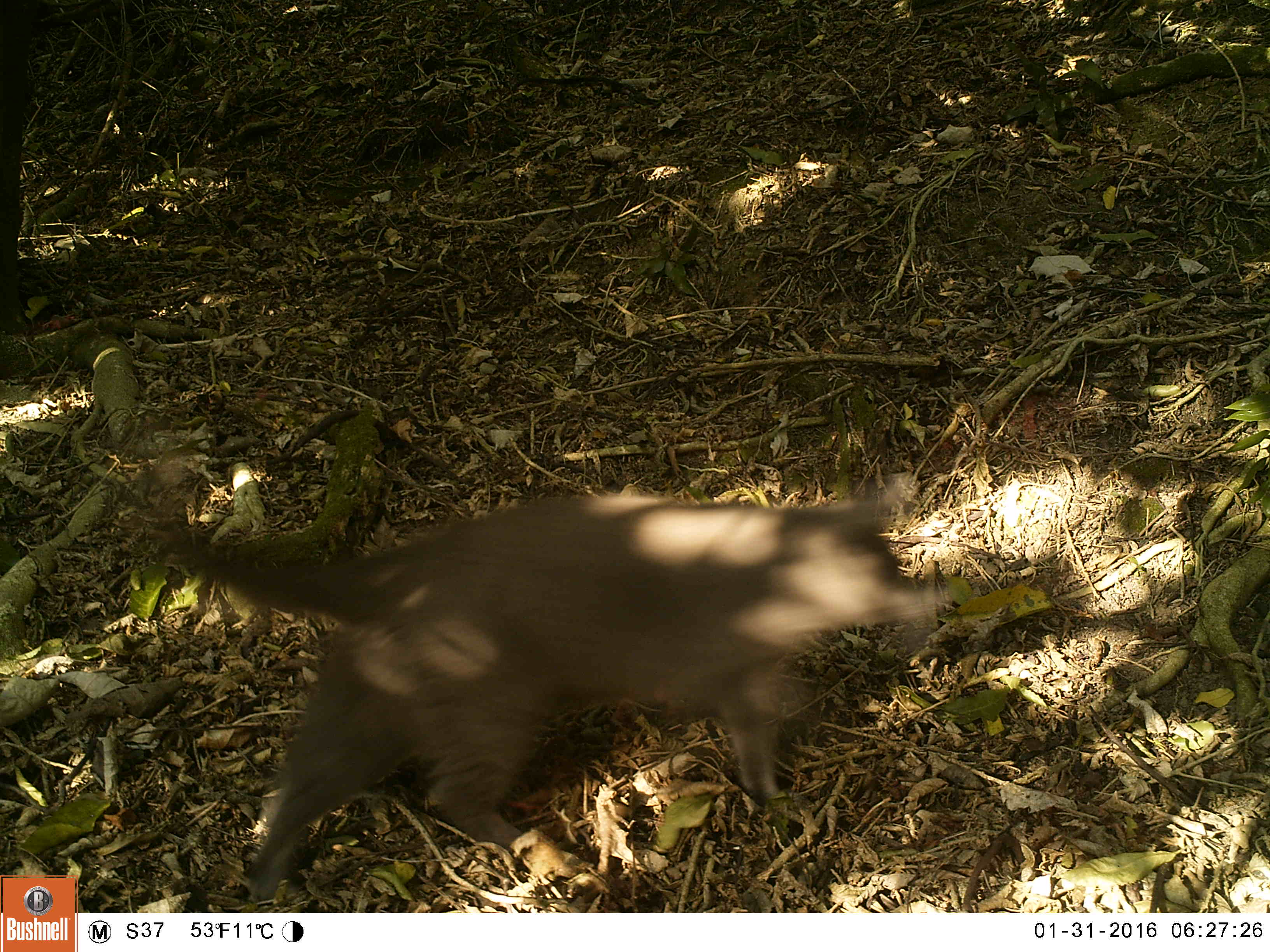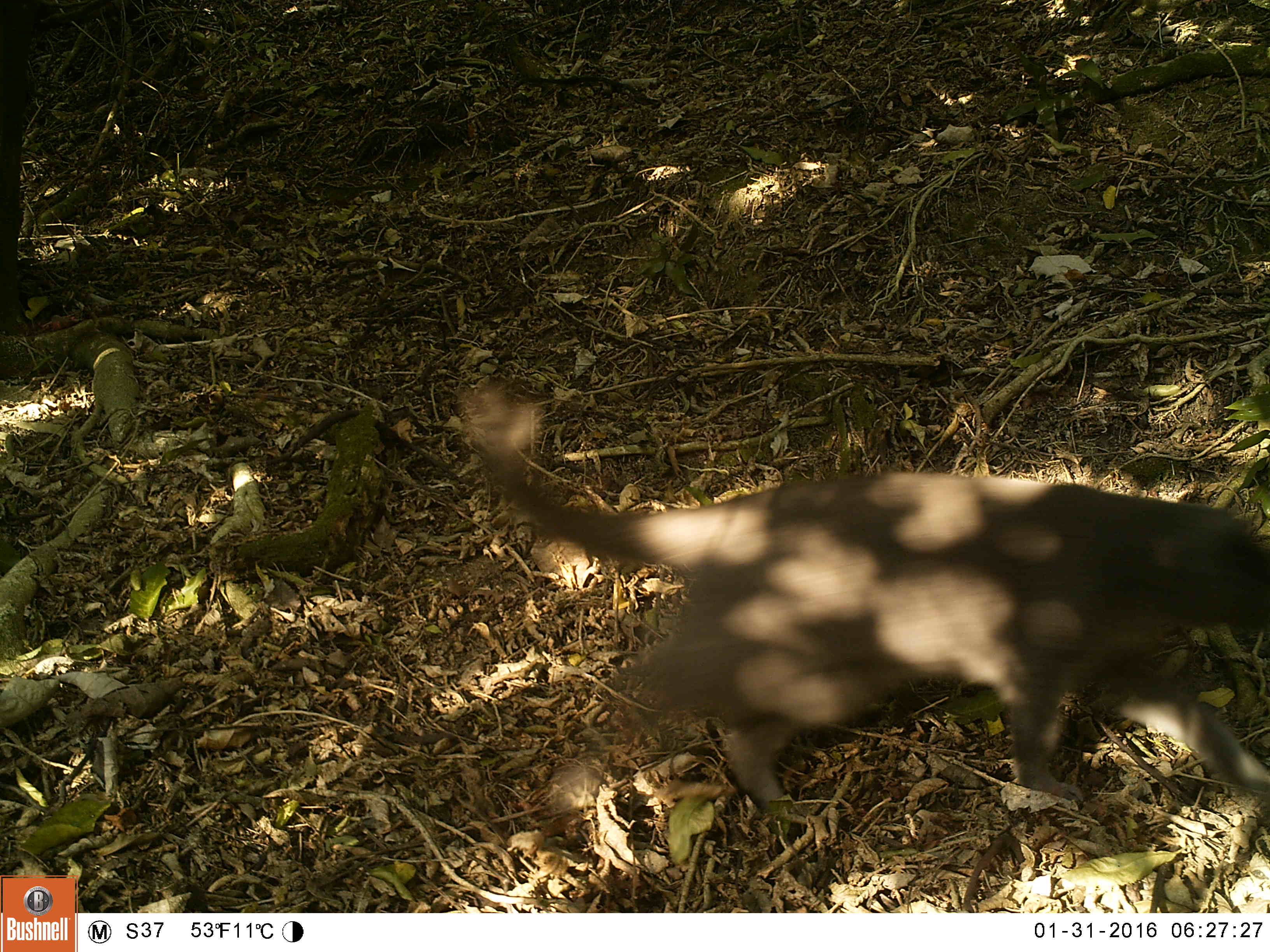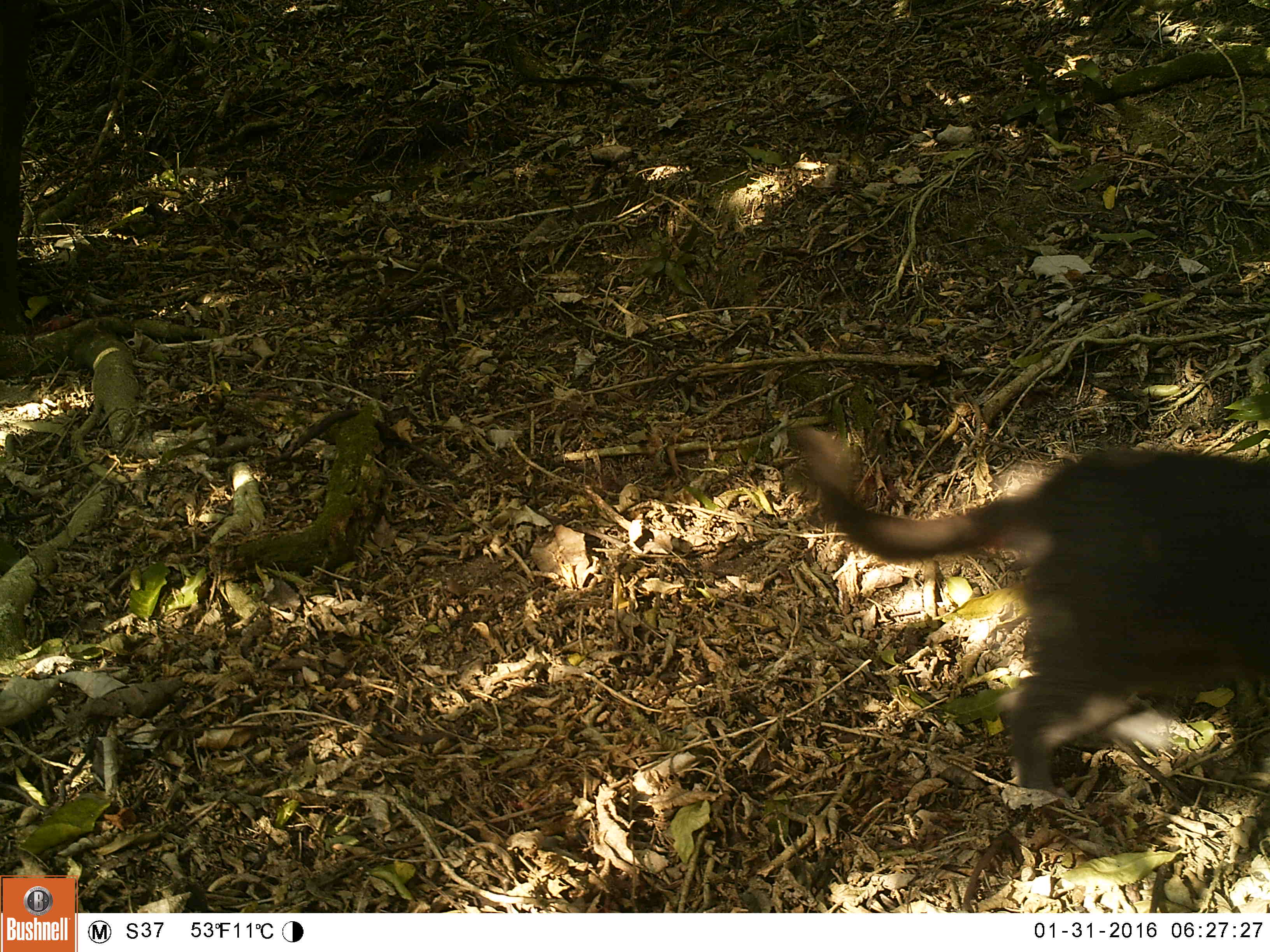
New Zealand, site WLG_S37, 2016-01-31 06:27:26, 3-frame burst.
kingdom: Animalia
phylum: Chordata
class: Mammalia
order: Carnivora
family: Felidae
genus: Felis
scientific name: Felis catus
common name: domestic cat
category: cat